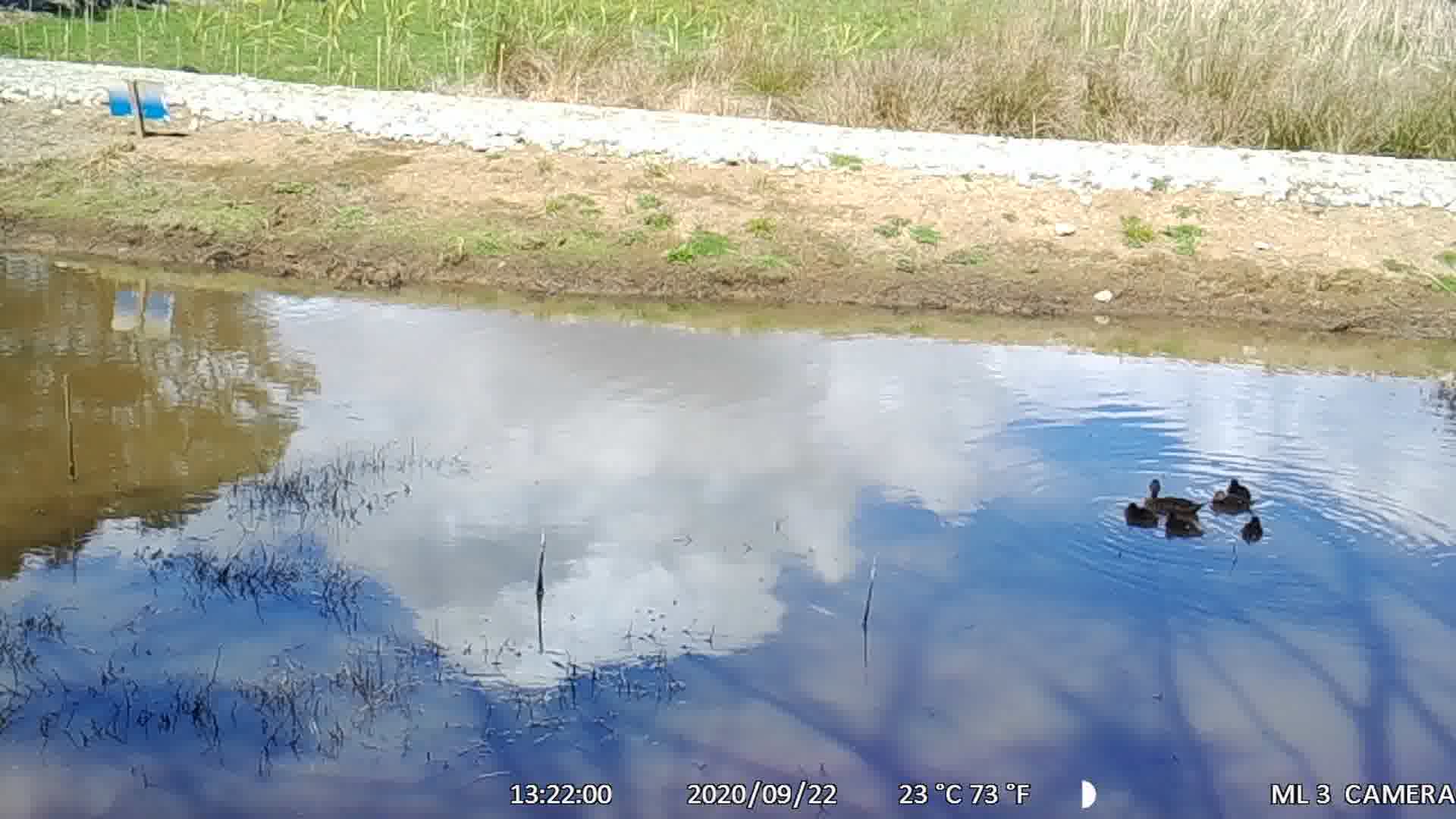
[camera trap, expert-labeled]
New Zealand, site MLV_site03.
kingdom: Animalia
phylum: Chordata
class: Aves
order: Anseriformes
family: Anatidae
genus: Anas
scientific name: Anas chlorotis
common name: brown teal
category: pateke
Pateke (brown teal) (Anas chlorotis).